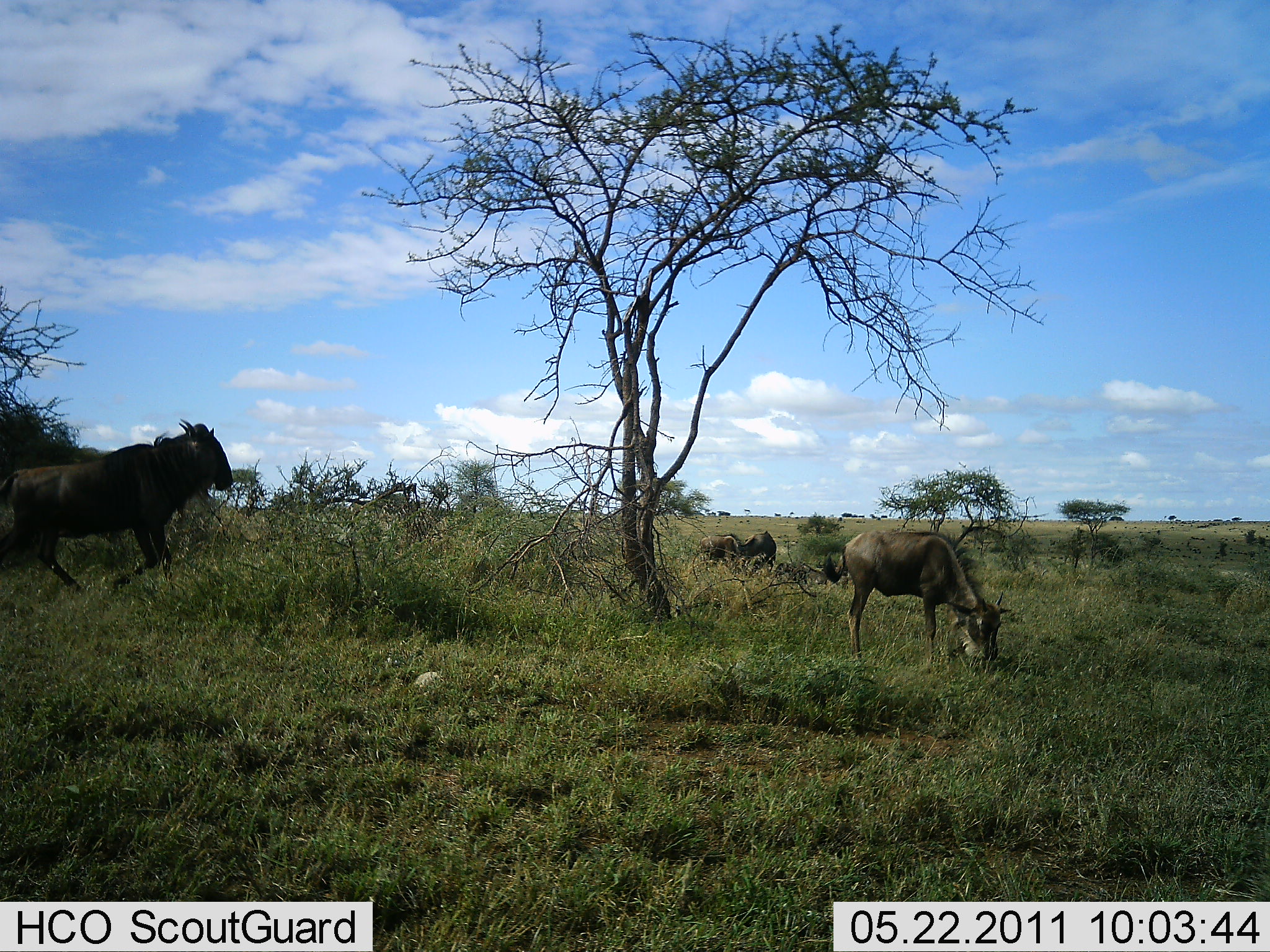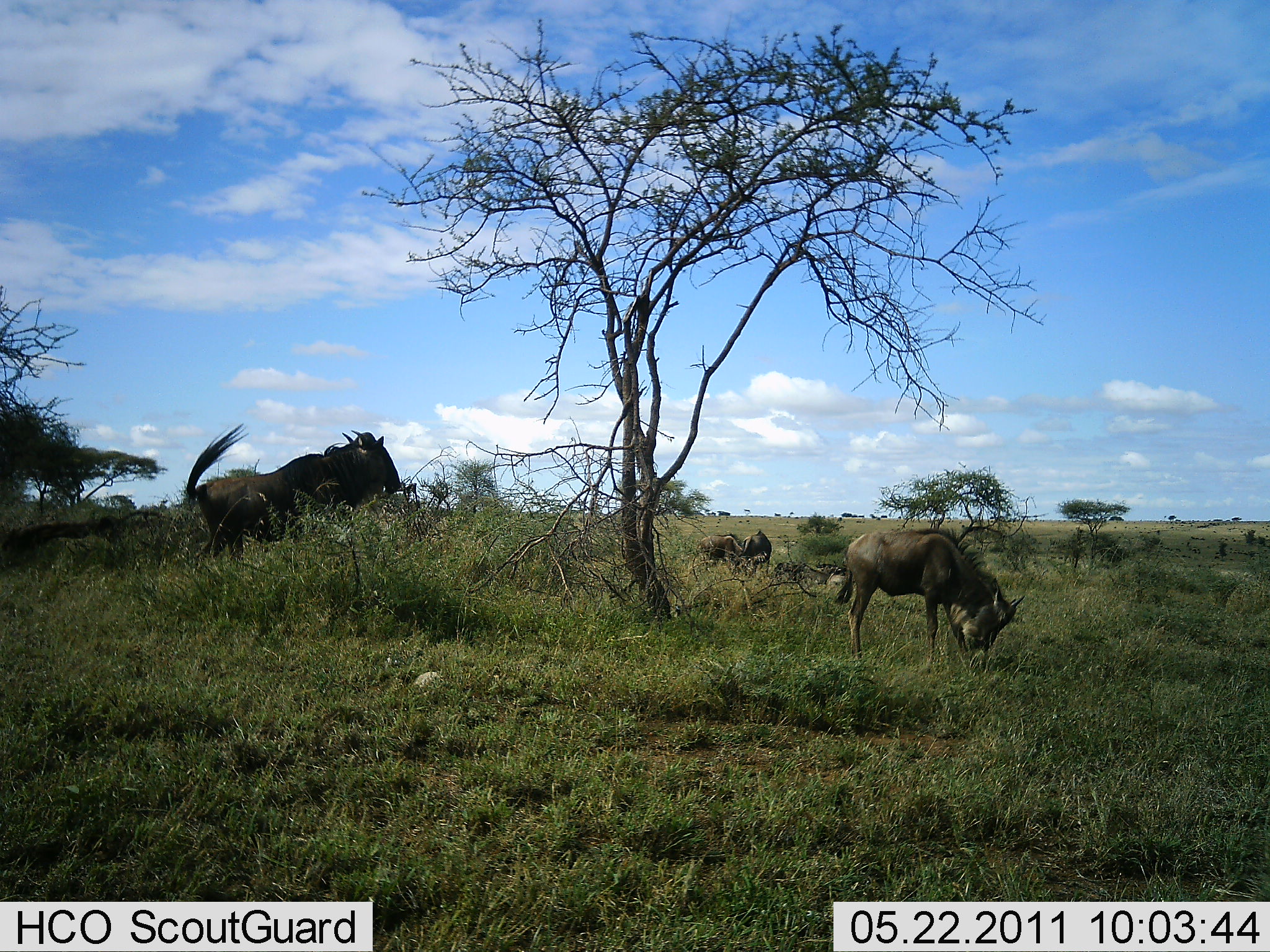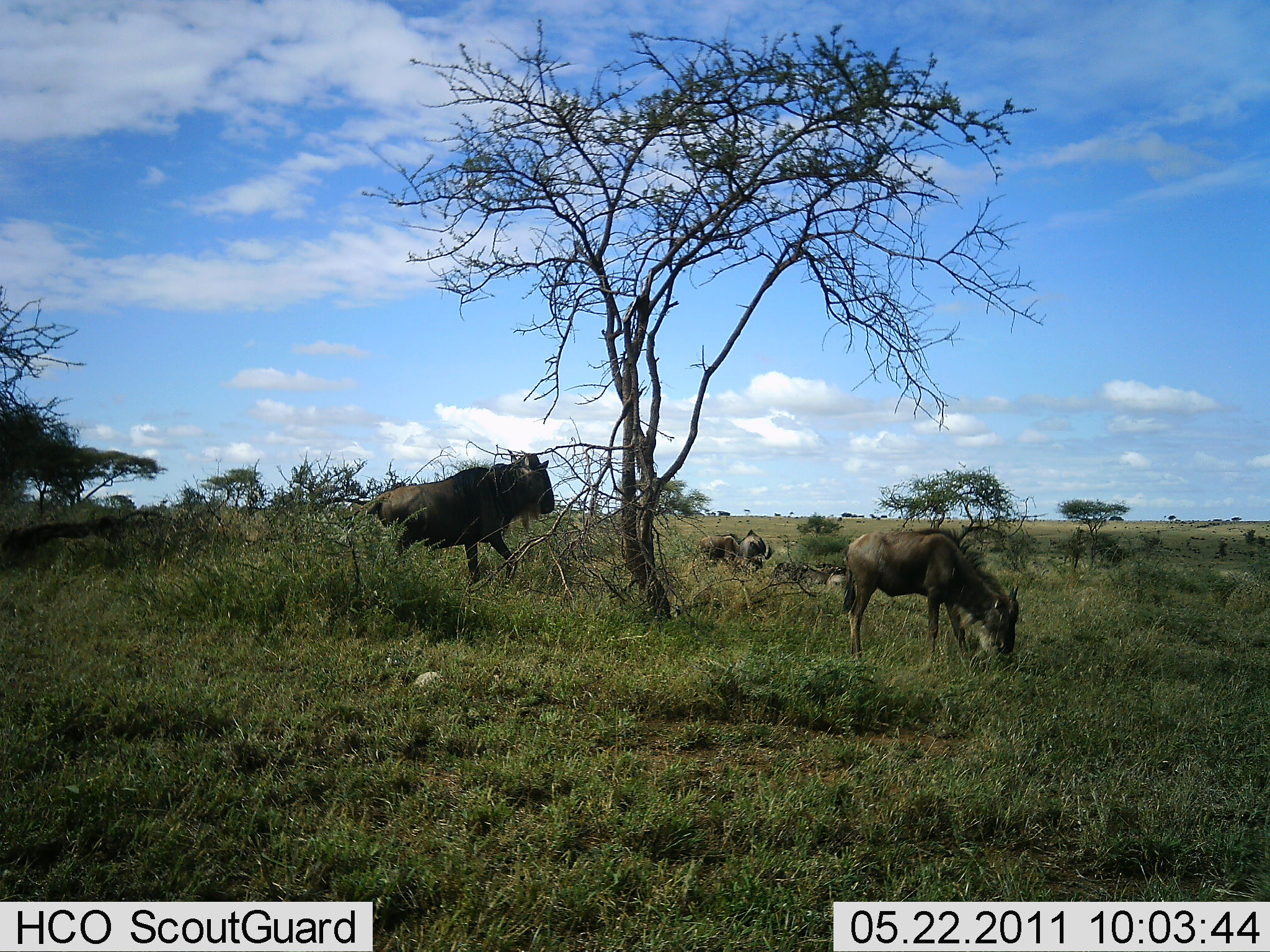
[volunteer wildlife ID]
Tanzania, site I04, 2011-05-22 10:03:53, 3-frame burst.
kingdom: Animalia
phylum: Chordata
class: Mammalia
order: Artiodactyla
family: Bovidae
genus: Connochaetes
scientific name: Connochaetes taurinus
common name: blue wildebeest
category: wildebeest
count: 4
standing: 36%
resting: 9%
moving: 55%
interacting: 0%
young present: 9%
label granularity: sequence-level